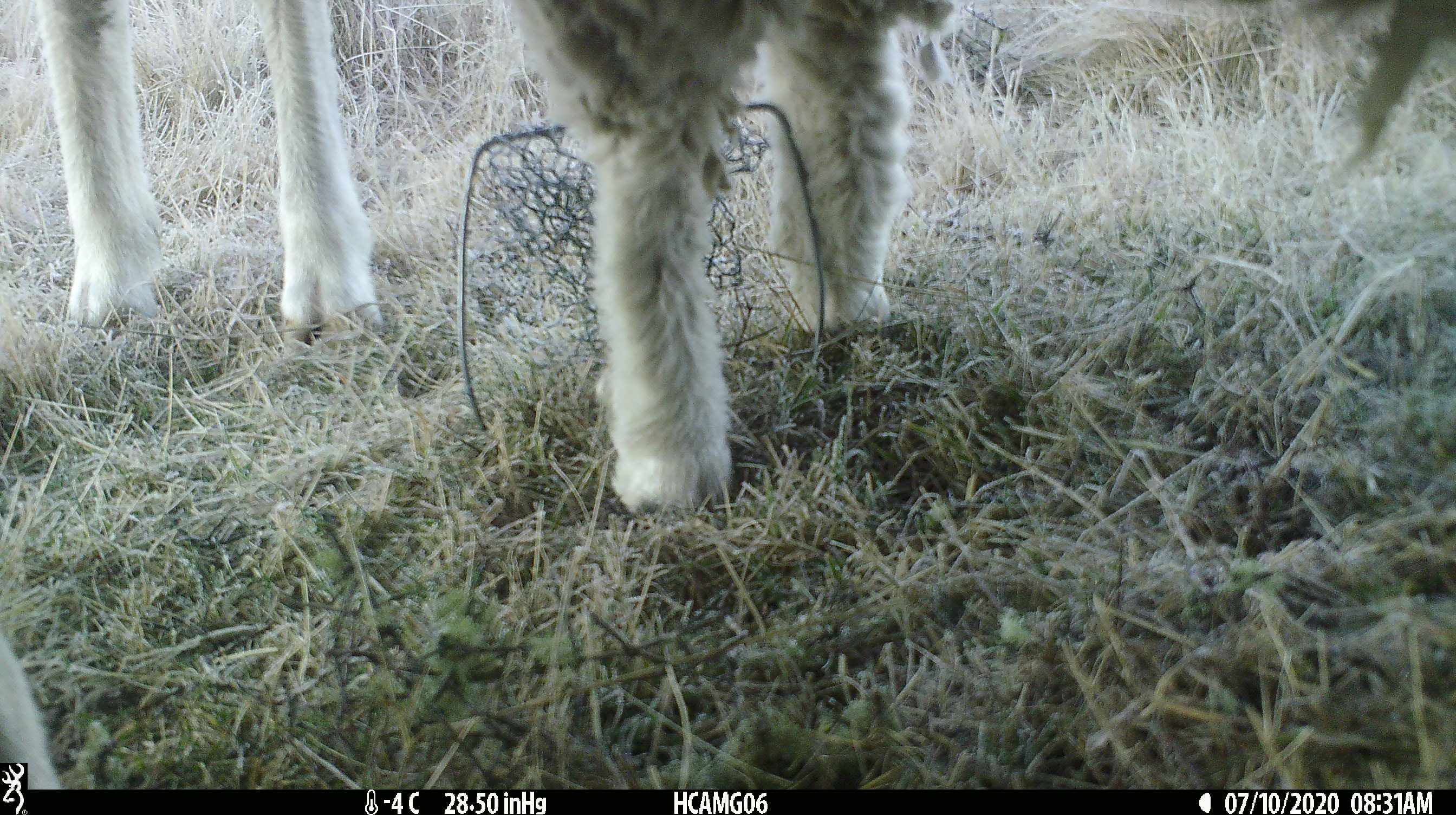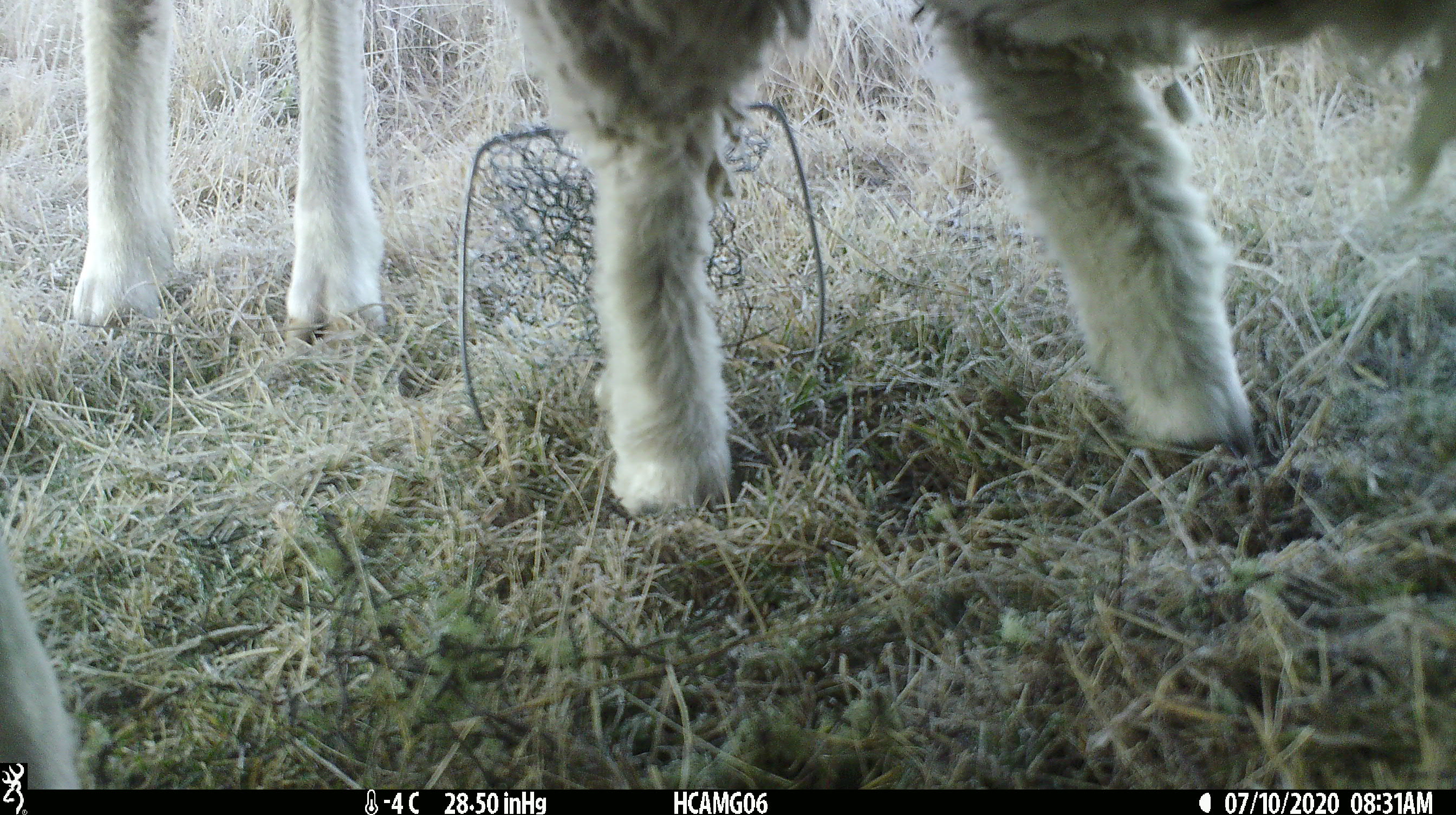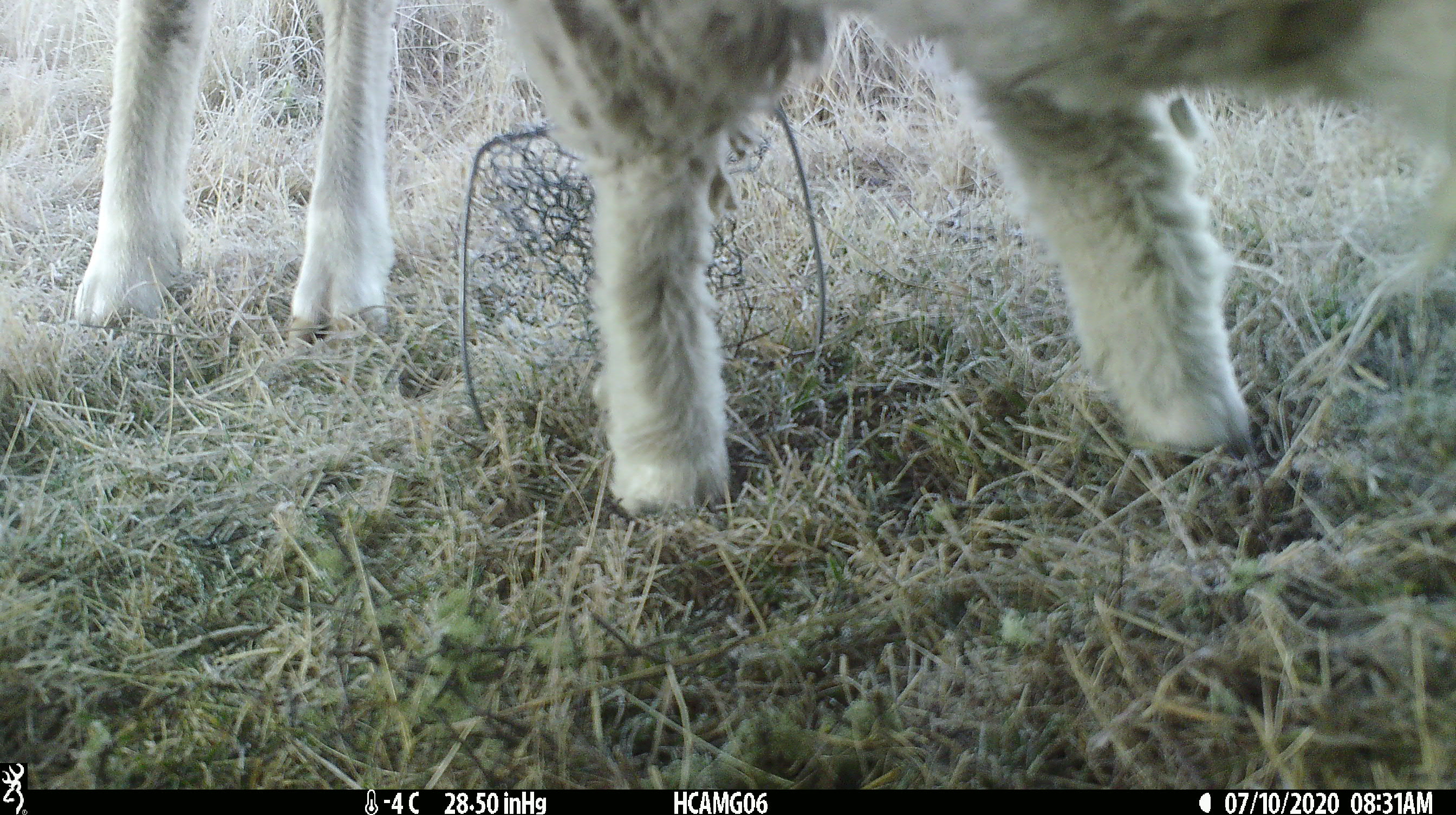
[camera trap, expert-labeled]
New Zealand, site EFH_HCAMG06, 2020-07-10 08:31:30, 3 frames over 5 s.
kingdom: Animalia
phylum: Chordata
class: Mammalia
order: Artiodactyla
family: Bovidae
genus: Ovis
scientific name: Ovis aries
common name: domestic sheep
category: sheep